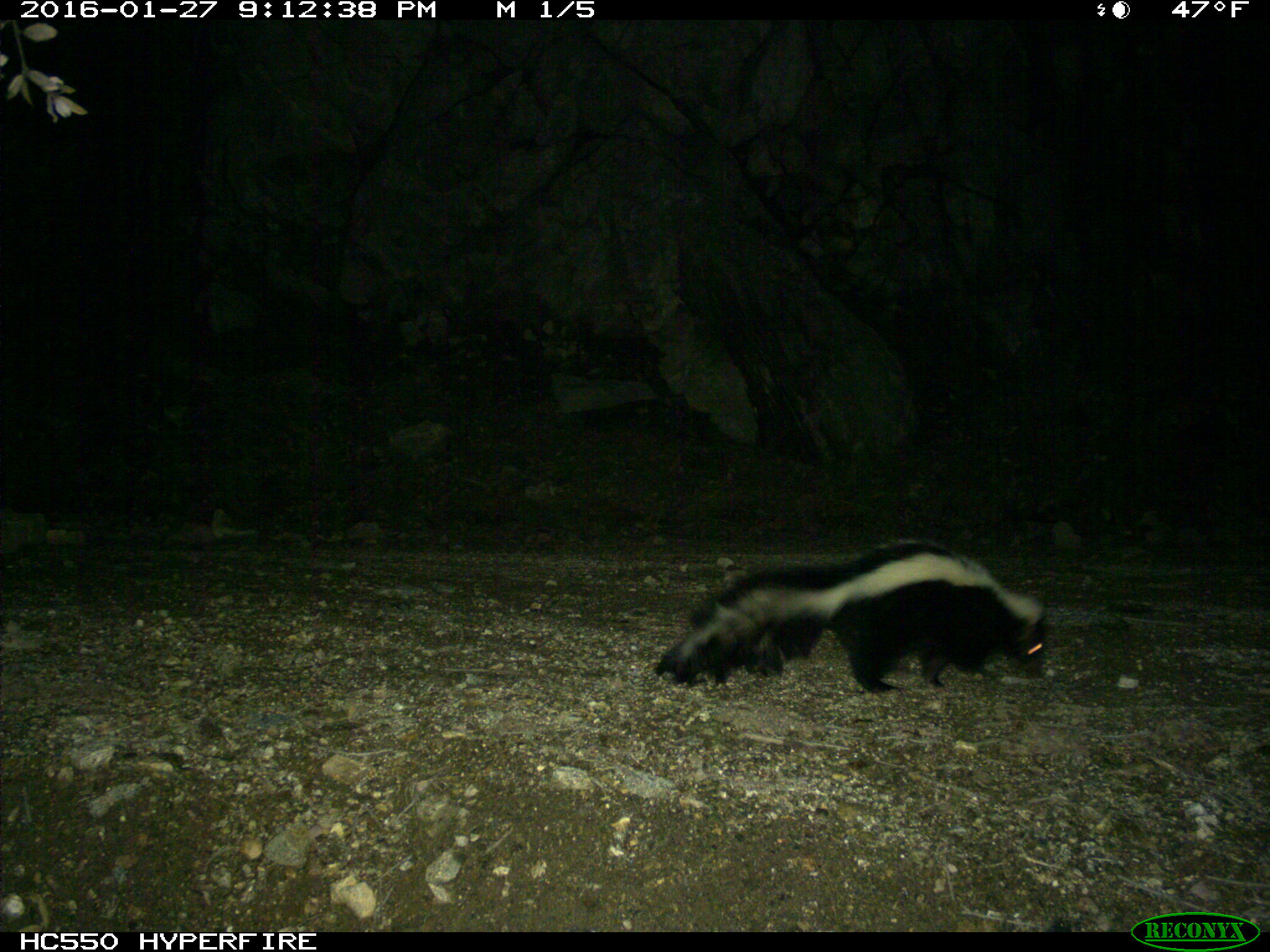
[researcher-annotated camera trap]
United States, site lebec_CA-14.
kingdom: Animalia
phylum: Chordata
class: Mammalia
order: Carnivora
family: Mephitidae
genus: Mephitis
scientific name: Mephitis mephitis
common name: striped skunk